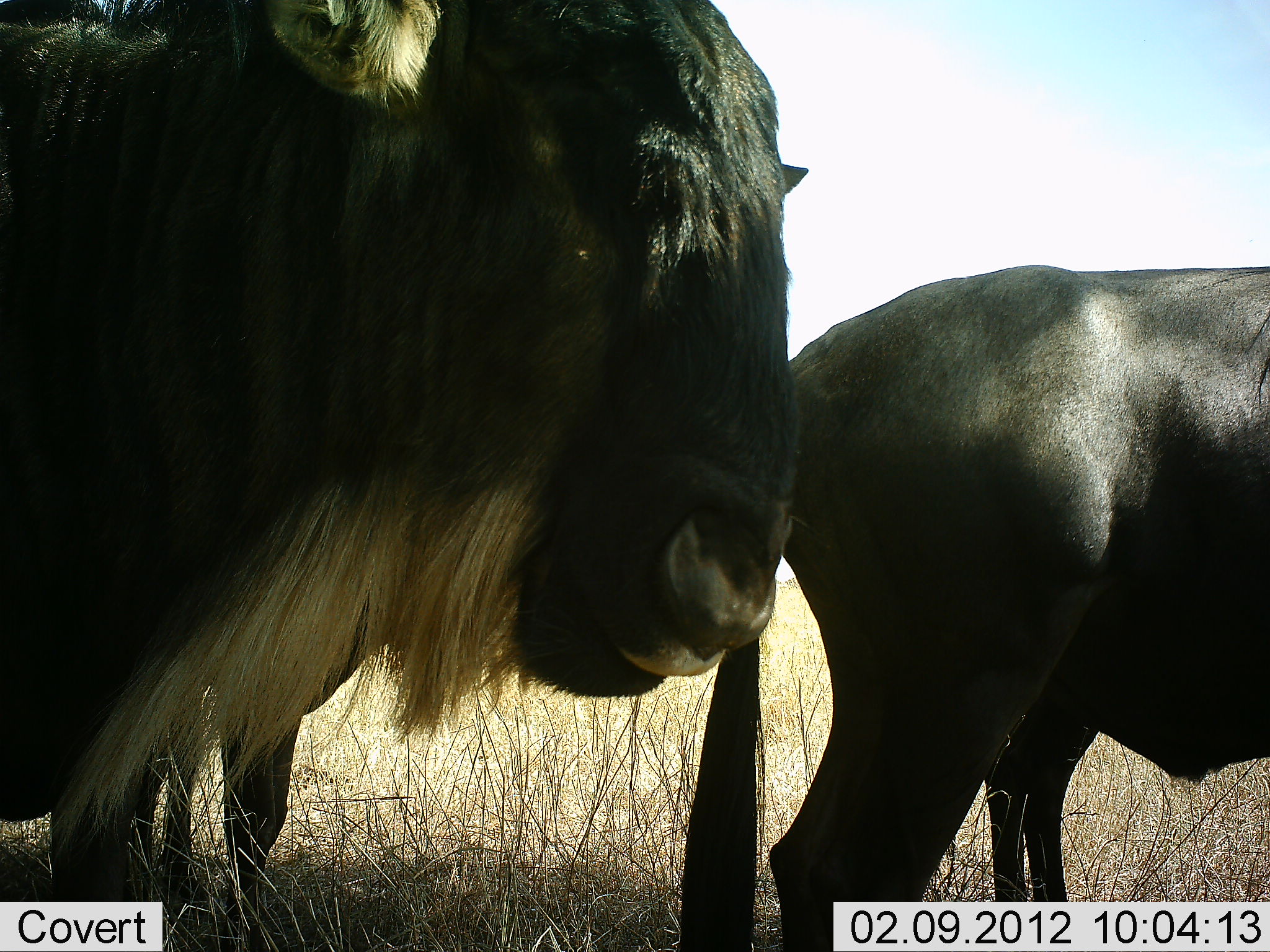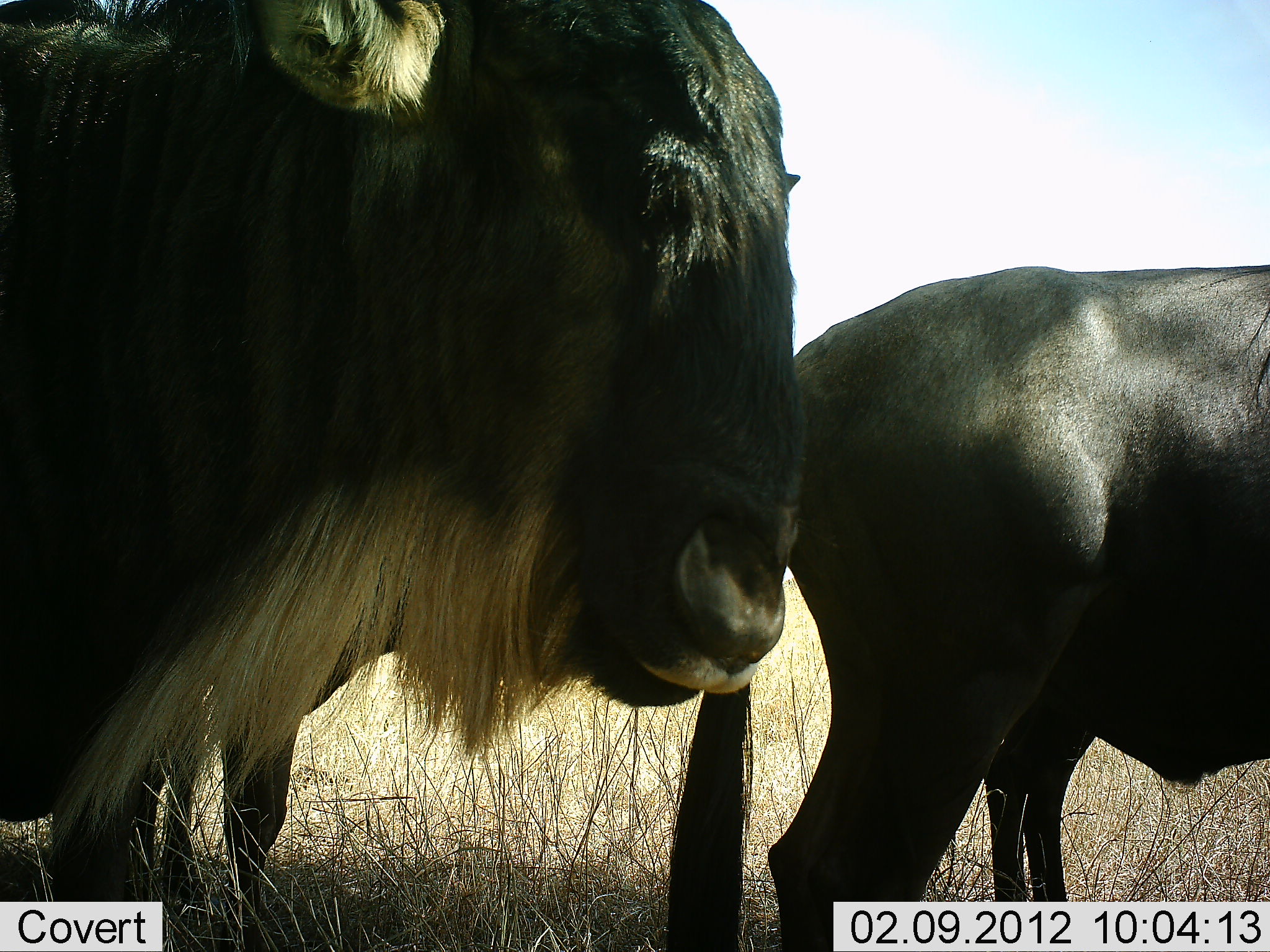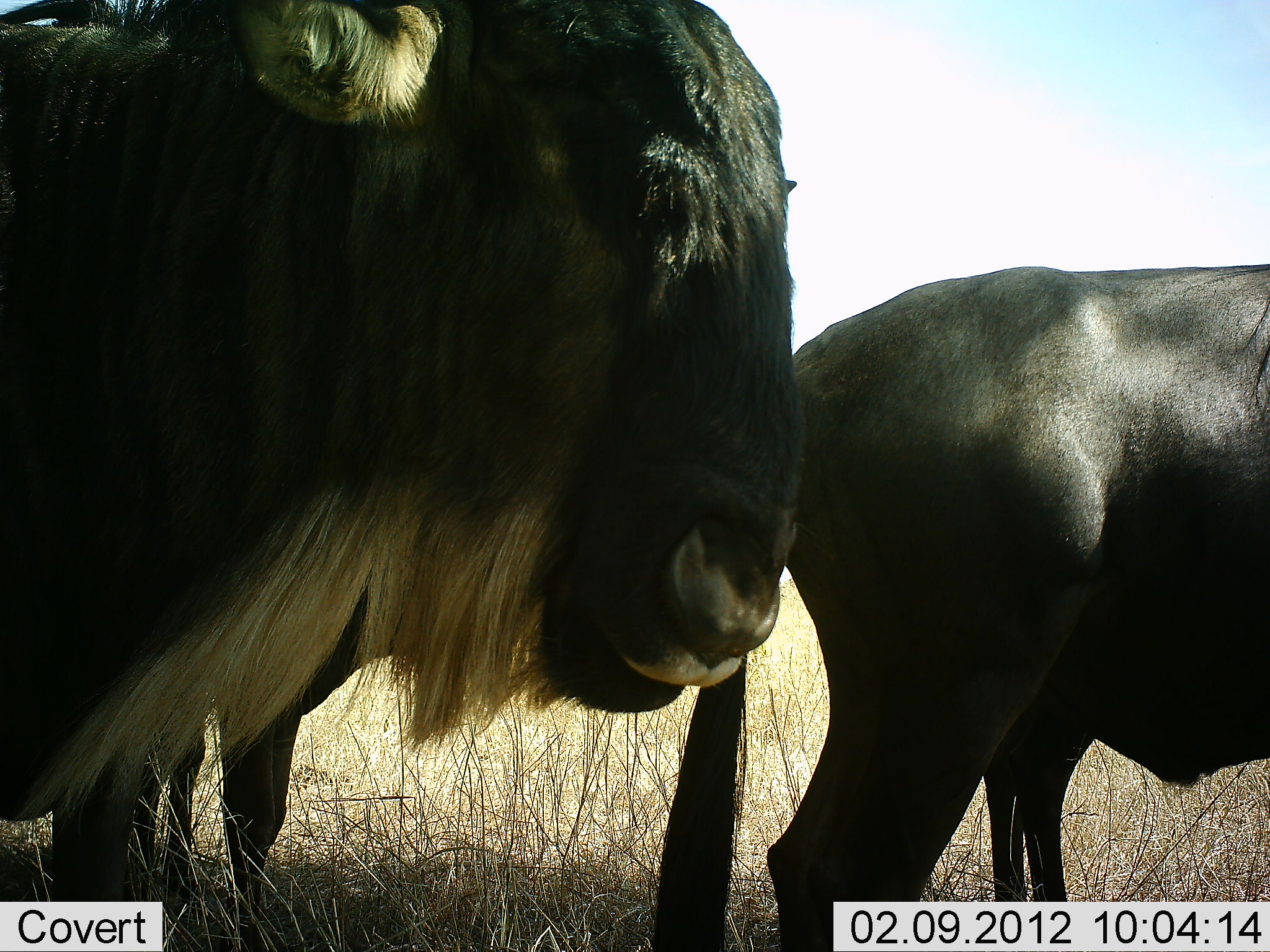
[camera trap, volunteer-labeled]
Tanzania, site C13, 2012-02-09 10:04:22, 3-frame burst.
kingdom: Animalia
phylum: Chordata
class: Mammalia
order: Artiodactyla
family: Bovidae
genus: Connochaetes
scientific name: Connochaetes taurinus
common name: blue wildebeest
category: wildebeest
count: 2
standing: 89%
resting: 7%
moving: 0%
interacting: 0%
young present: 7%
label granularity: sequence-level